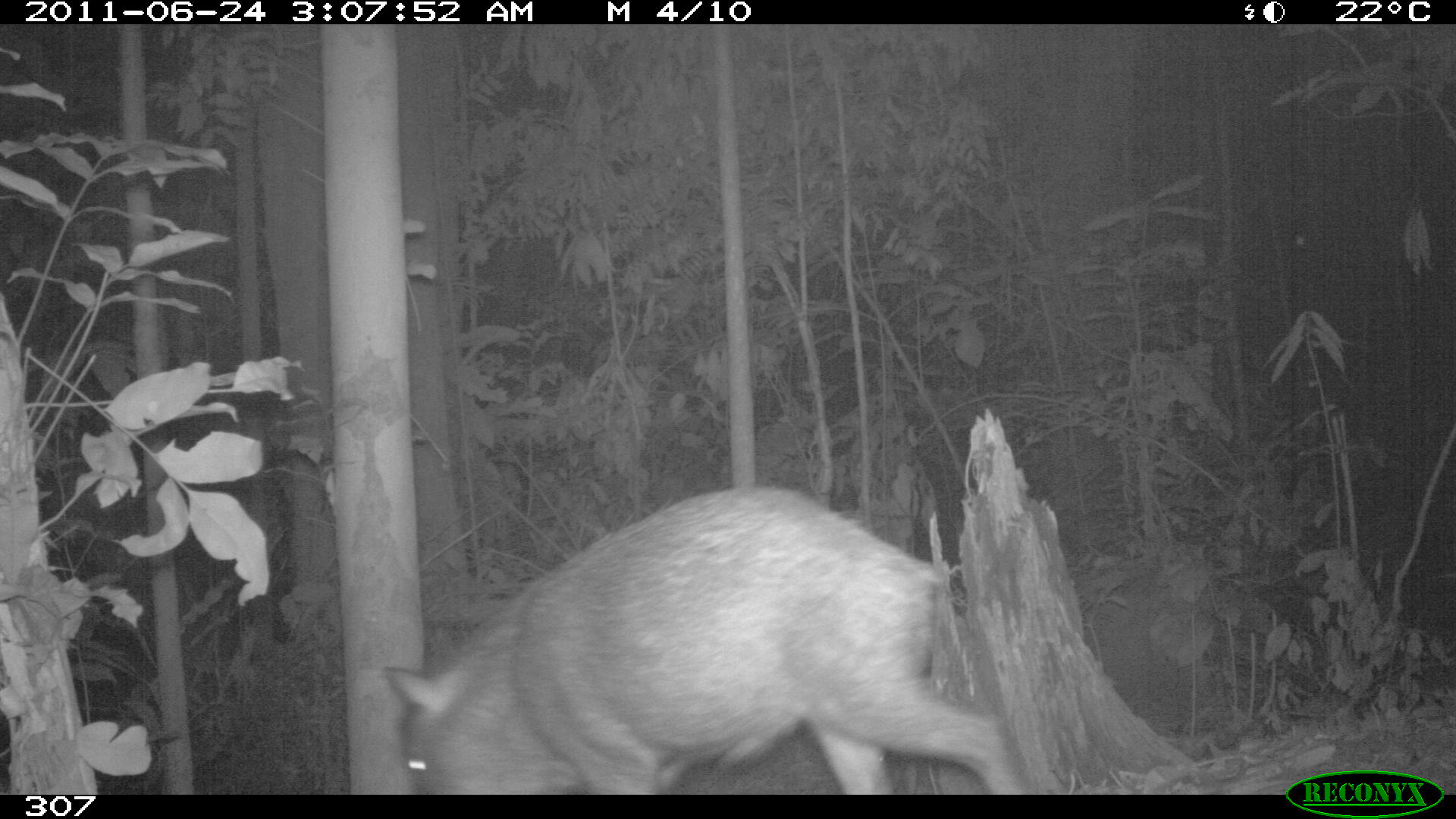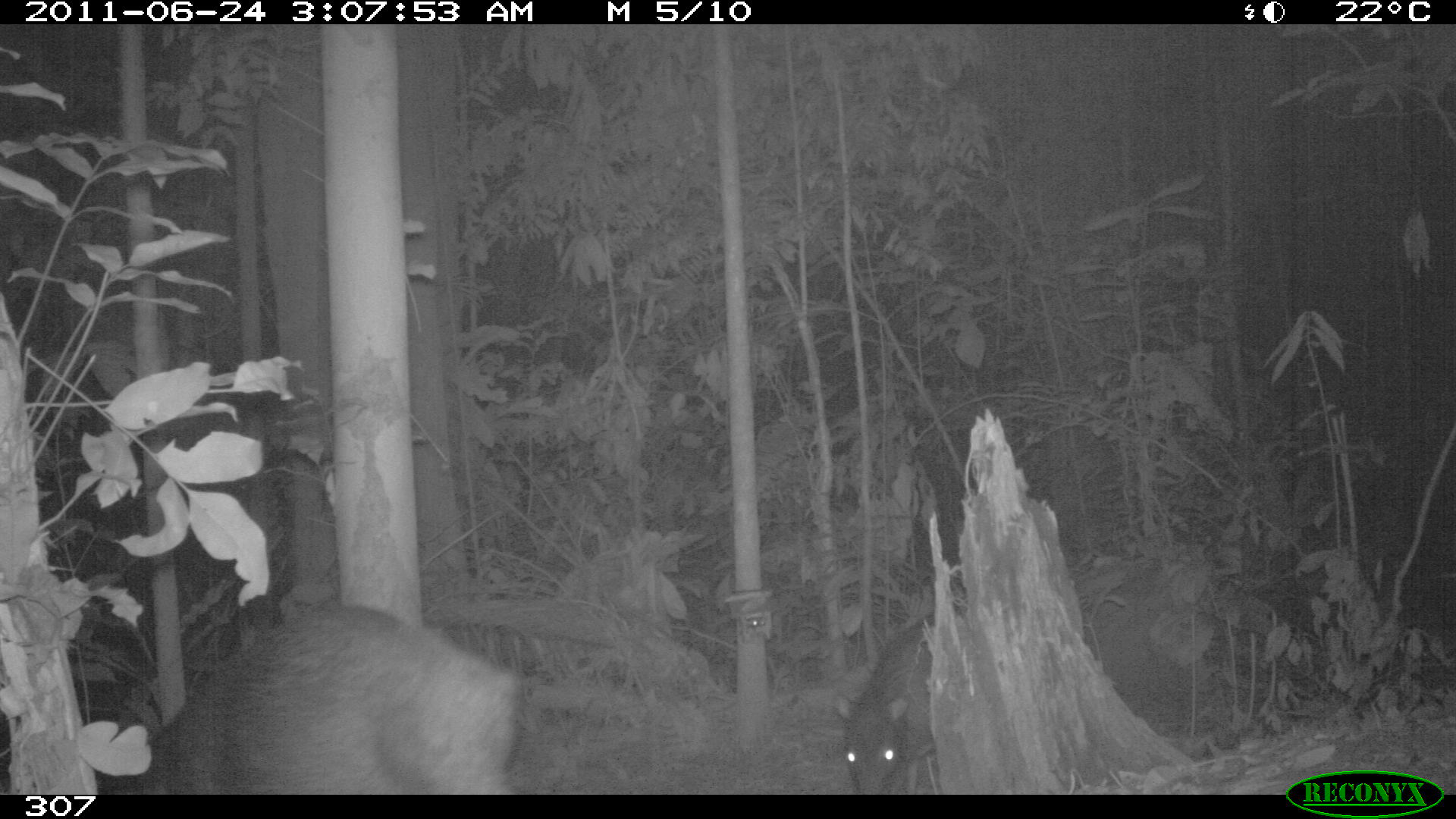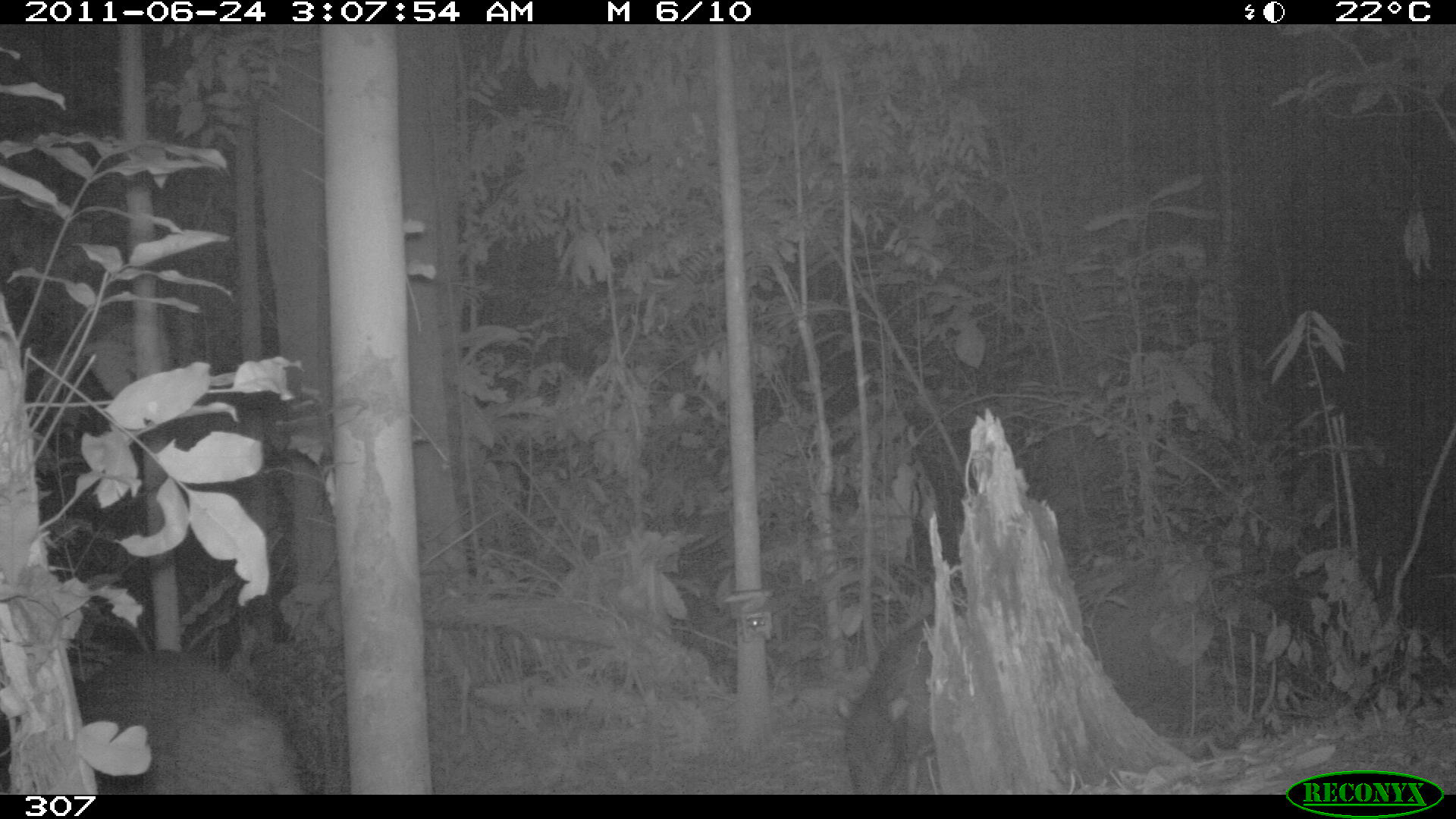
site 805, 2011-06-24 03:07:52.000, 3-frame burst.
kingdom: Animalia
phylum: Chordata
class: Mammalia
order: Artiodactyla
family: Tayassuidae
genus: Tayassu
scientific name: Tayassu pecari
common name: white-lipped peccary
Tayassu pecari (white-lipped peccary).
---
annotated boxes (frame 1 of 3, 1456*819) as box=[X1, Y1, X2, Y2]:
tayassu pecari: box=[384, 484, 1025, 795]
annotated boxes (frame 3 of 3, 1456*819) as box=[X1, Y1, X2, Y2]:
tayassu pecari: box=[0, 649, 303, 792]; box=[833, 606, 963, 793]